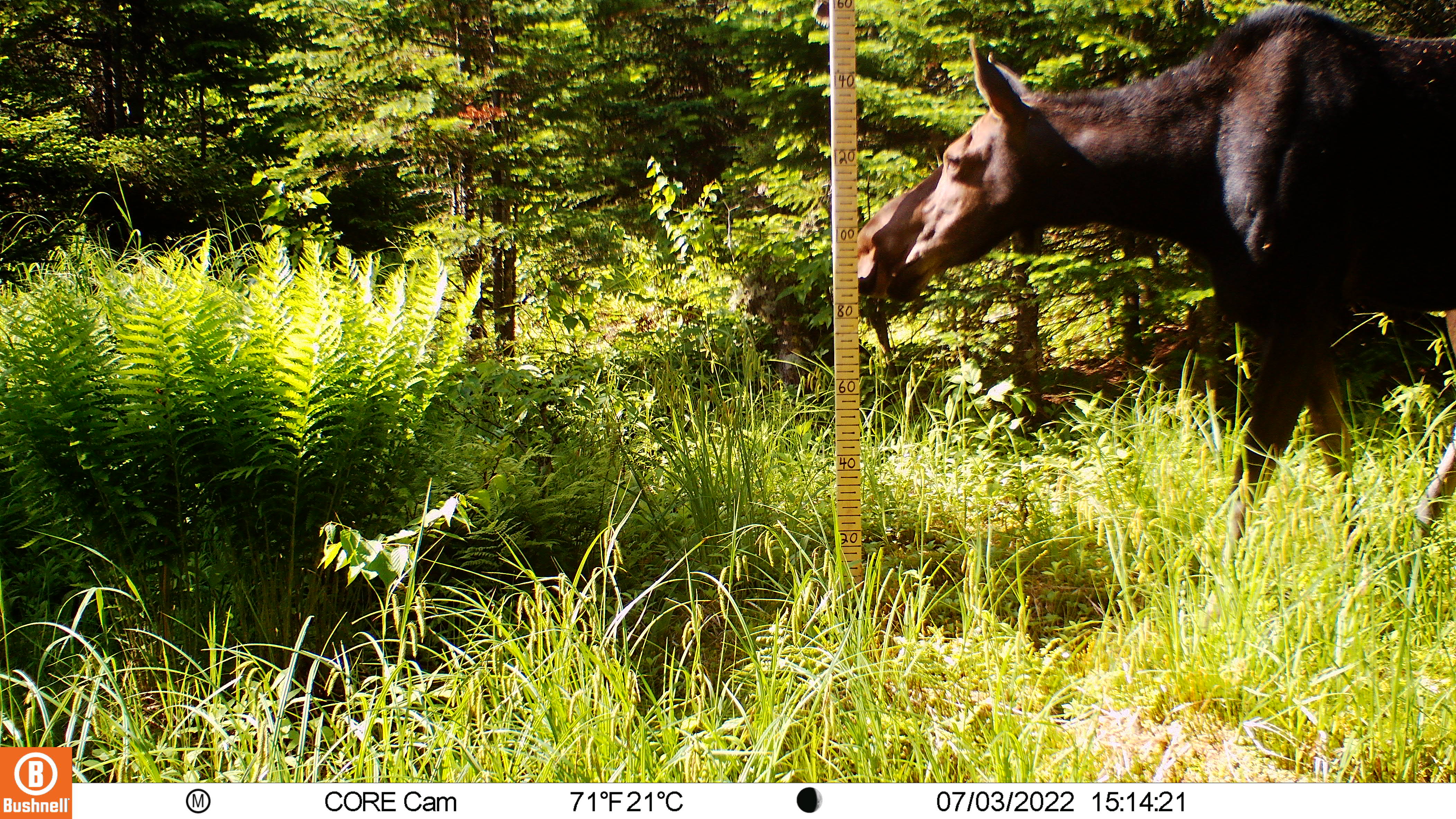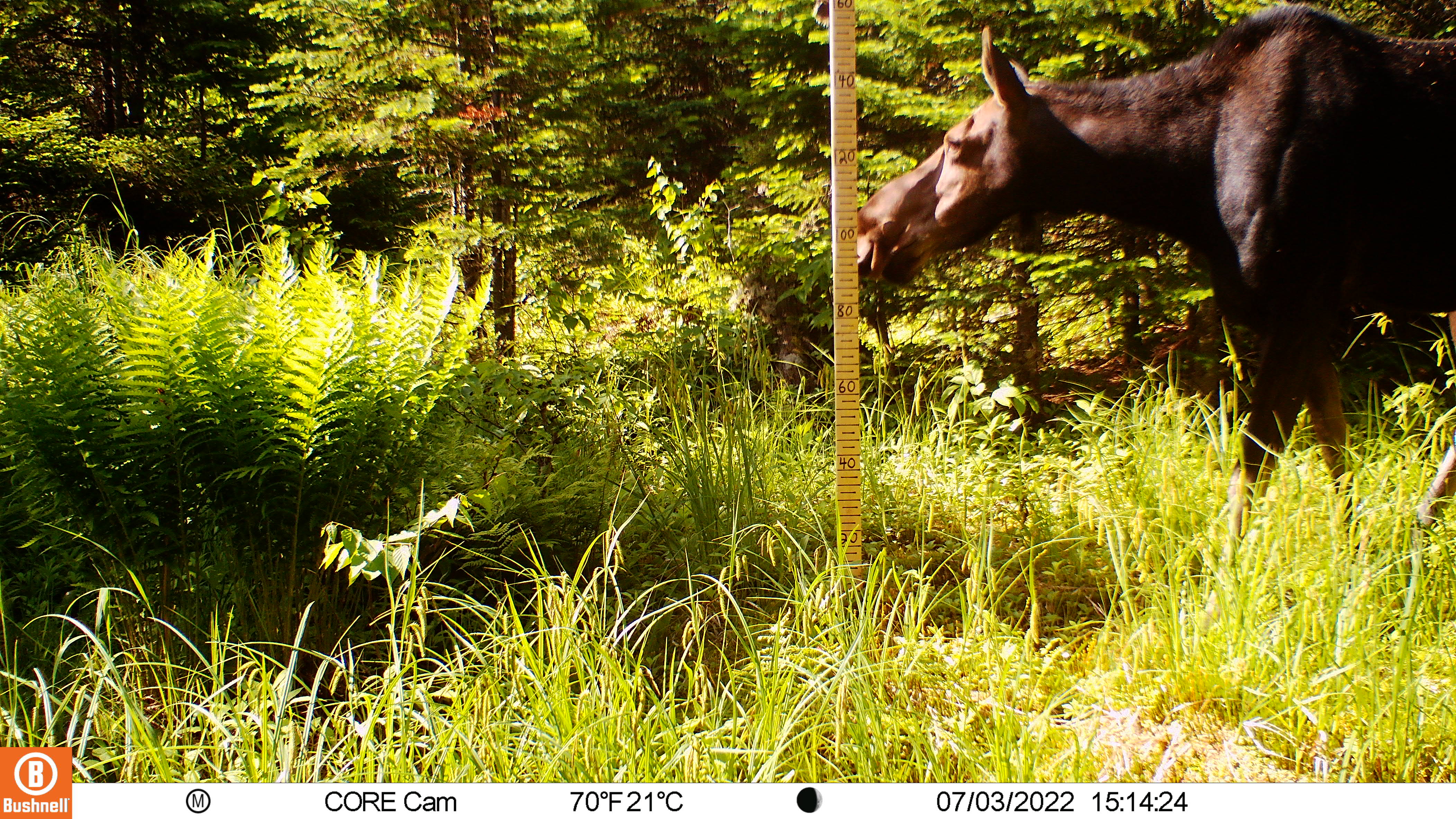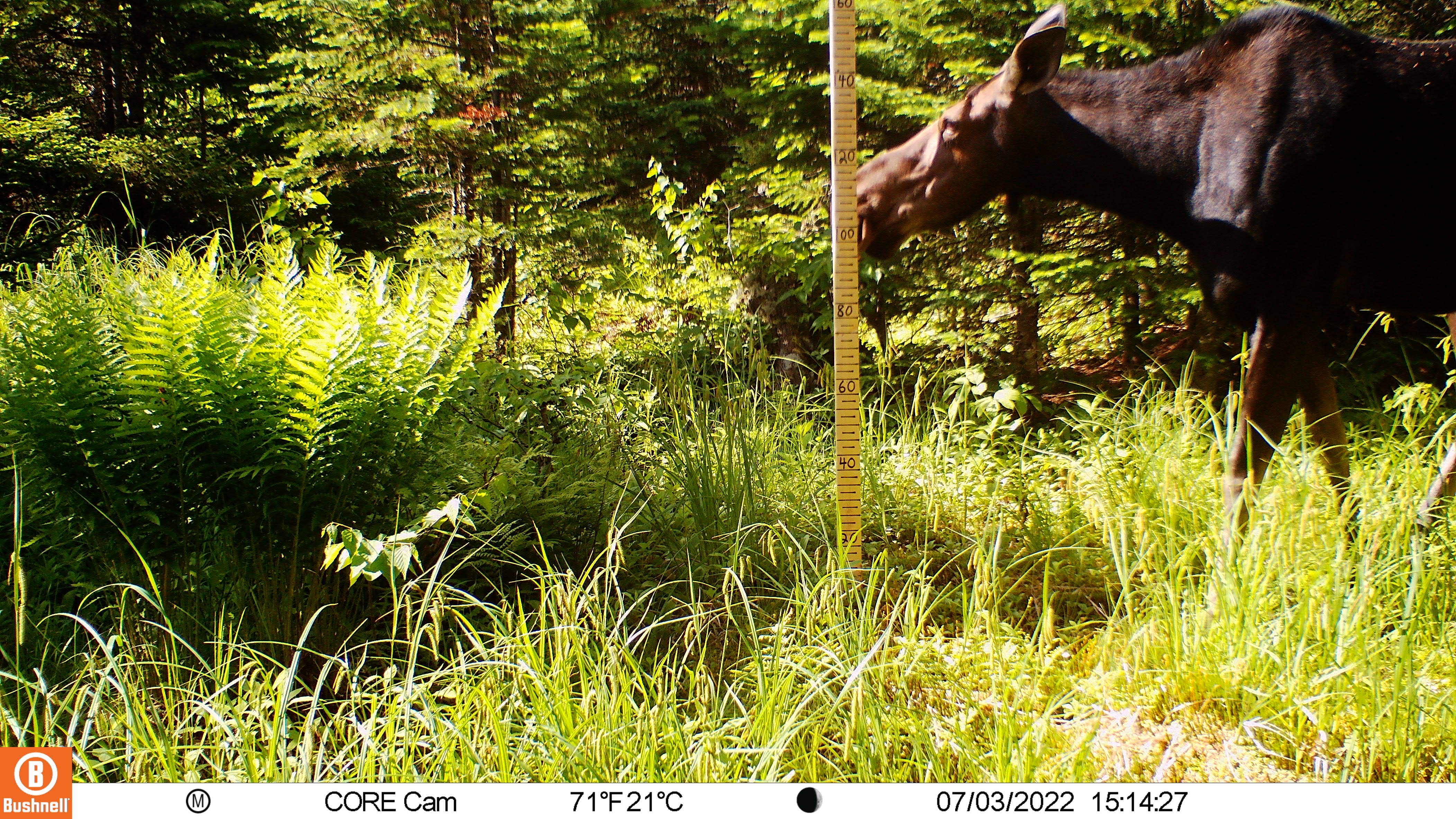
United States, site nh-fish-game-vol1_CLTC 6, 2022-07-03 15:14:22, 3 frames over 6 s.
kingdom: Animalia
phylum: Chordata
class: Mammalia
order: Artiodactyla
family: Cervidae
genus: Alces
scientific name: Alces alces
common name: moose